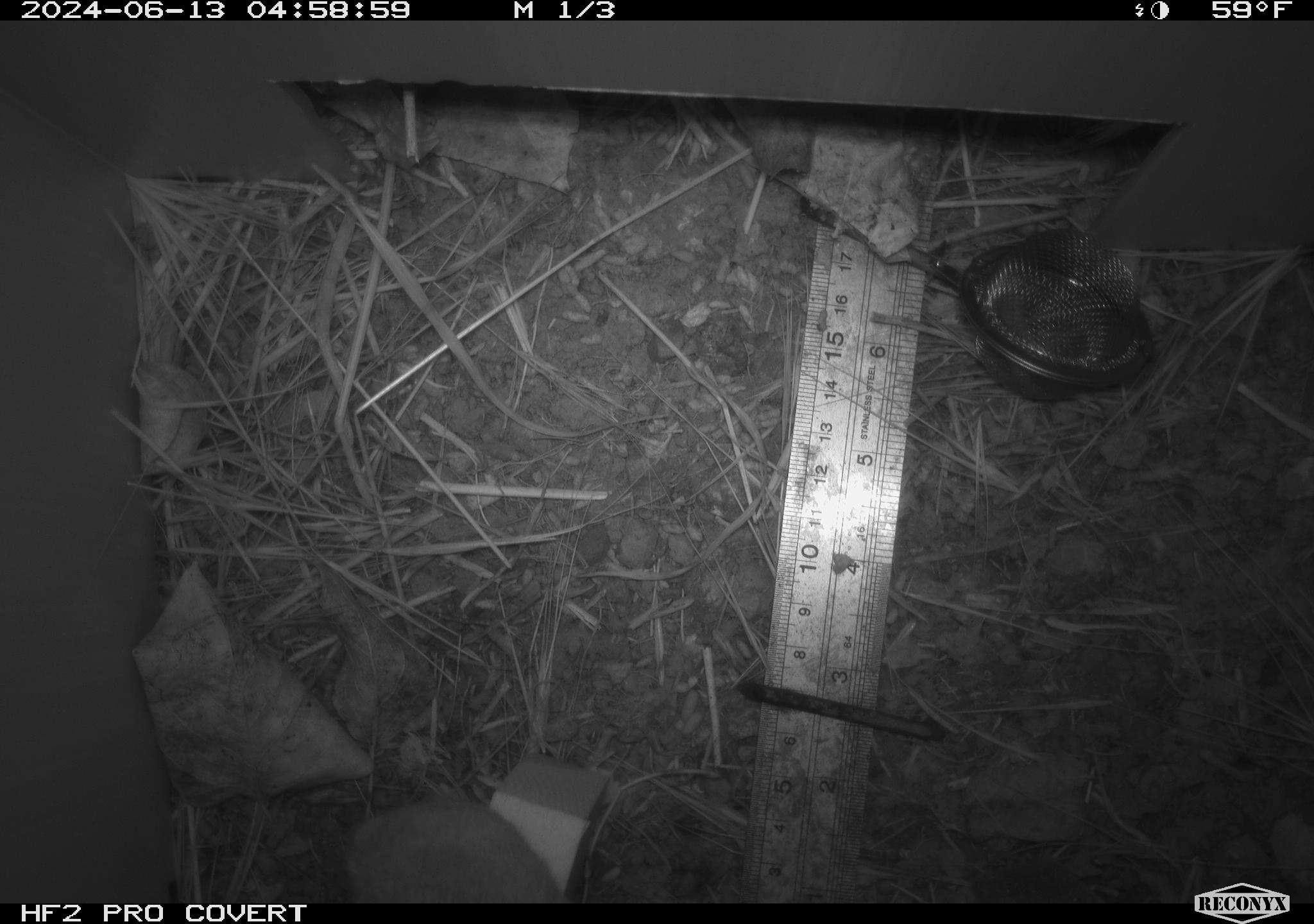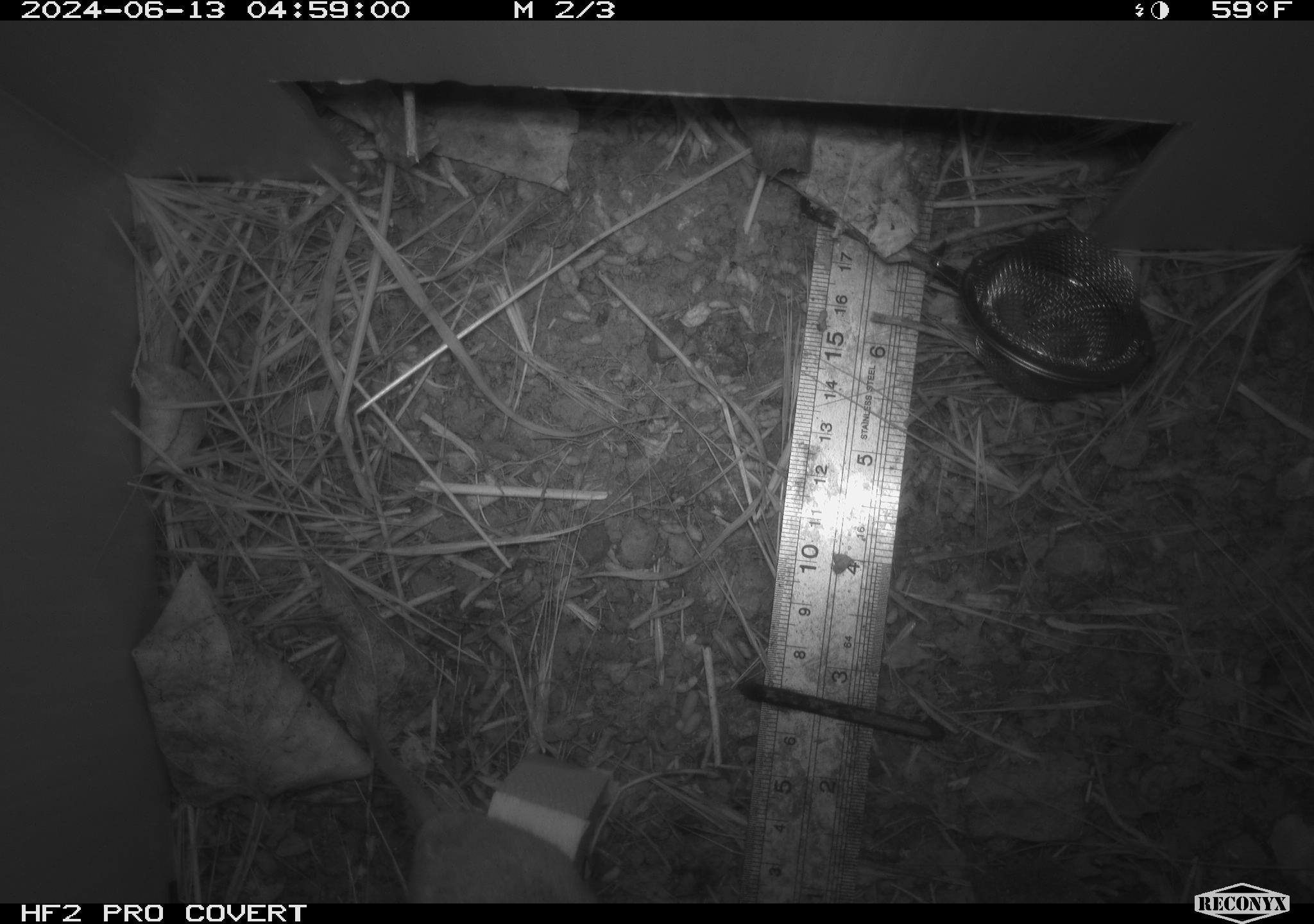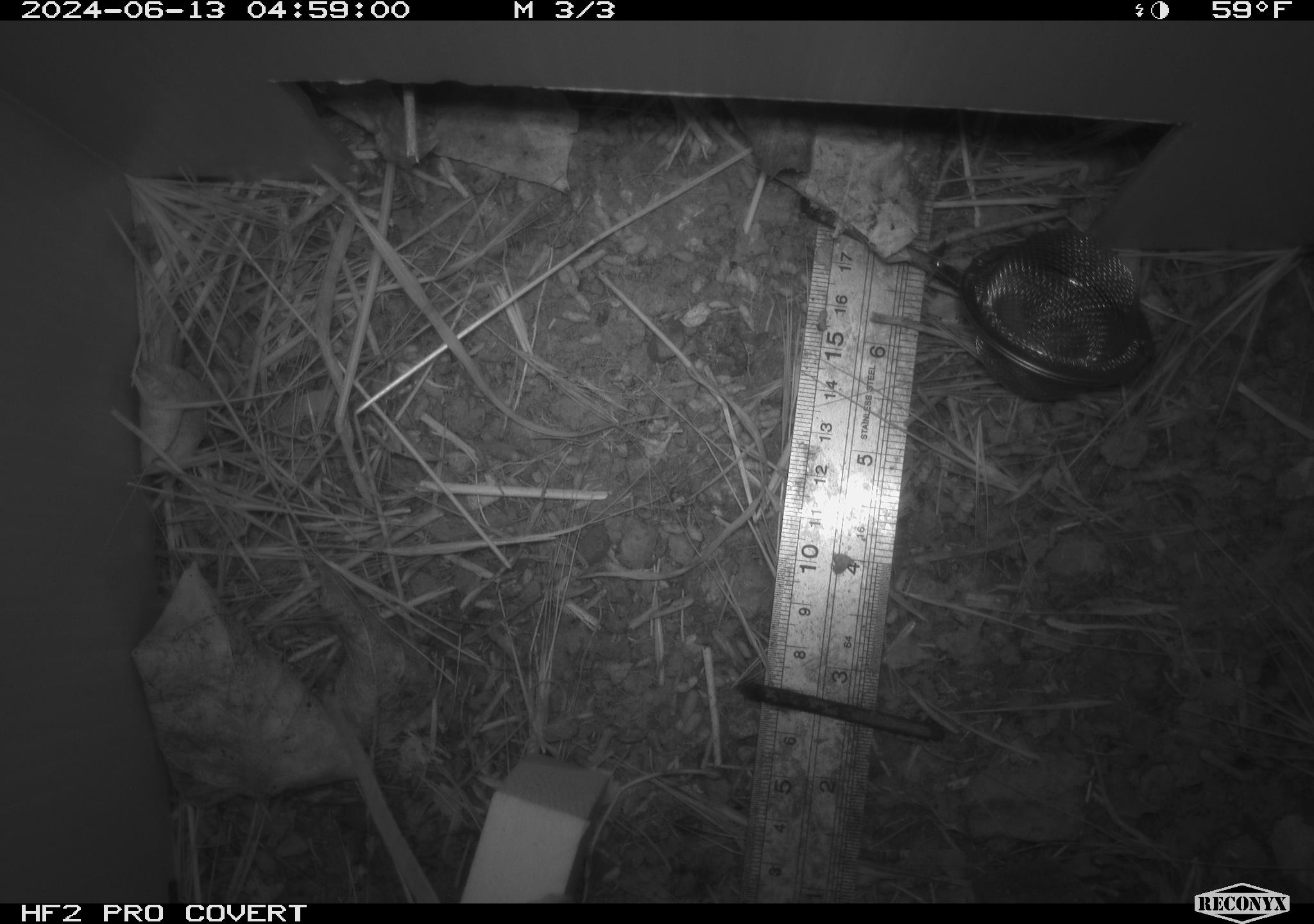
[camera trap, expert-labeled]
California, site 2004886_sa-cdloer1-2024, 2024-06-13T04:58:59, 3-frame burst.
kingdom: Animalia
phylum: Chordata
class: Mammalia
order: Rodentia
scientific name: Rodentia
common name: mouse species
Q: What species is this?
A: Mouse species (Rodentia).